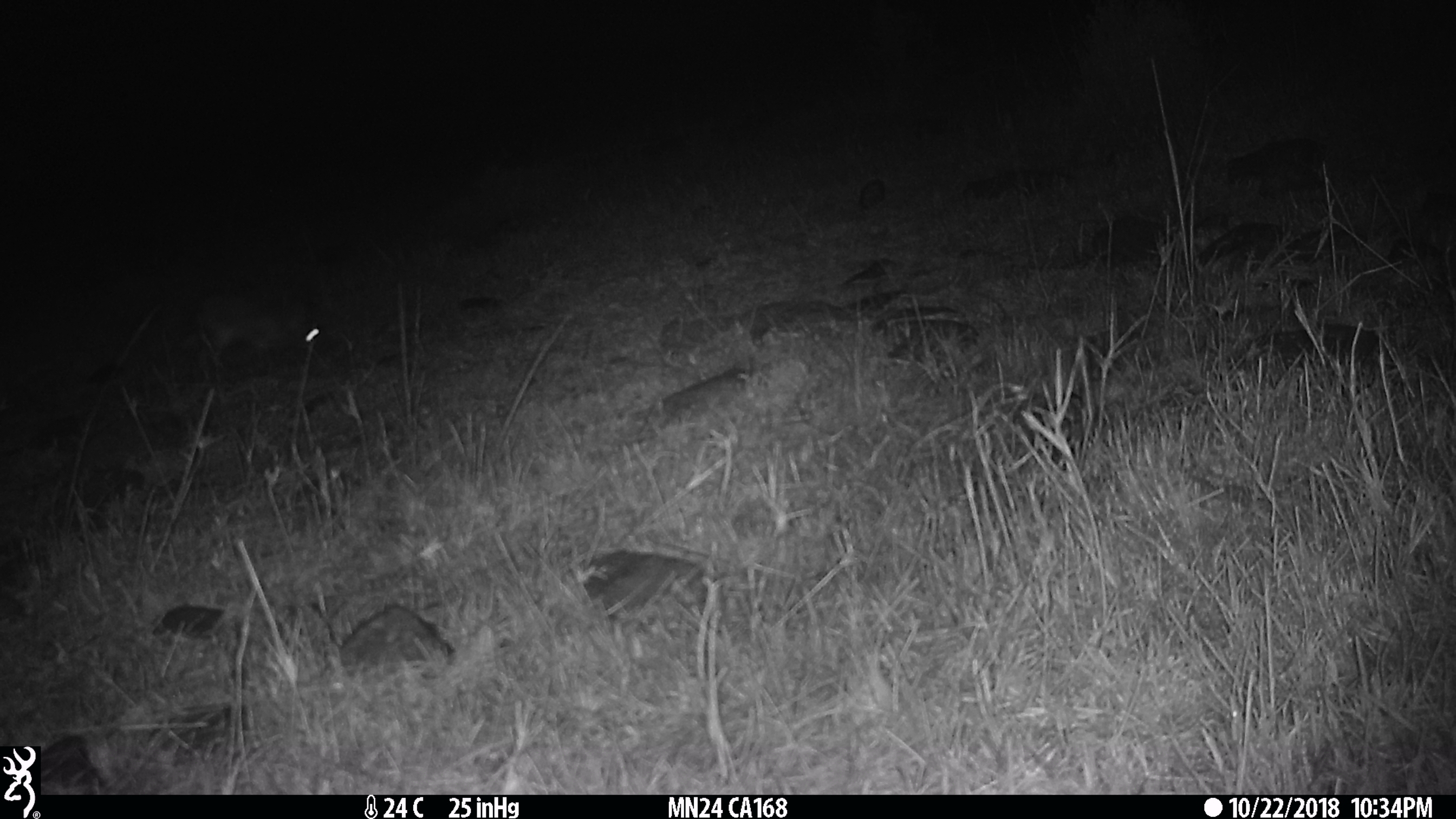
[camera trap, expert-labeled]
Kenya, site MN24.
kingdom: Animalia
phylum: Chordata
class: Mammalia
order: Artiodactyla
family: Suidae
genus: Phacochoerus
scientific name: Phacochoerus africanus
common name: common warthog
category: warthog